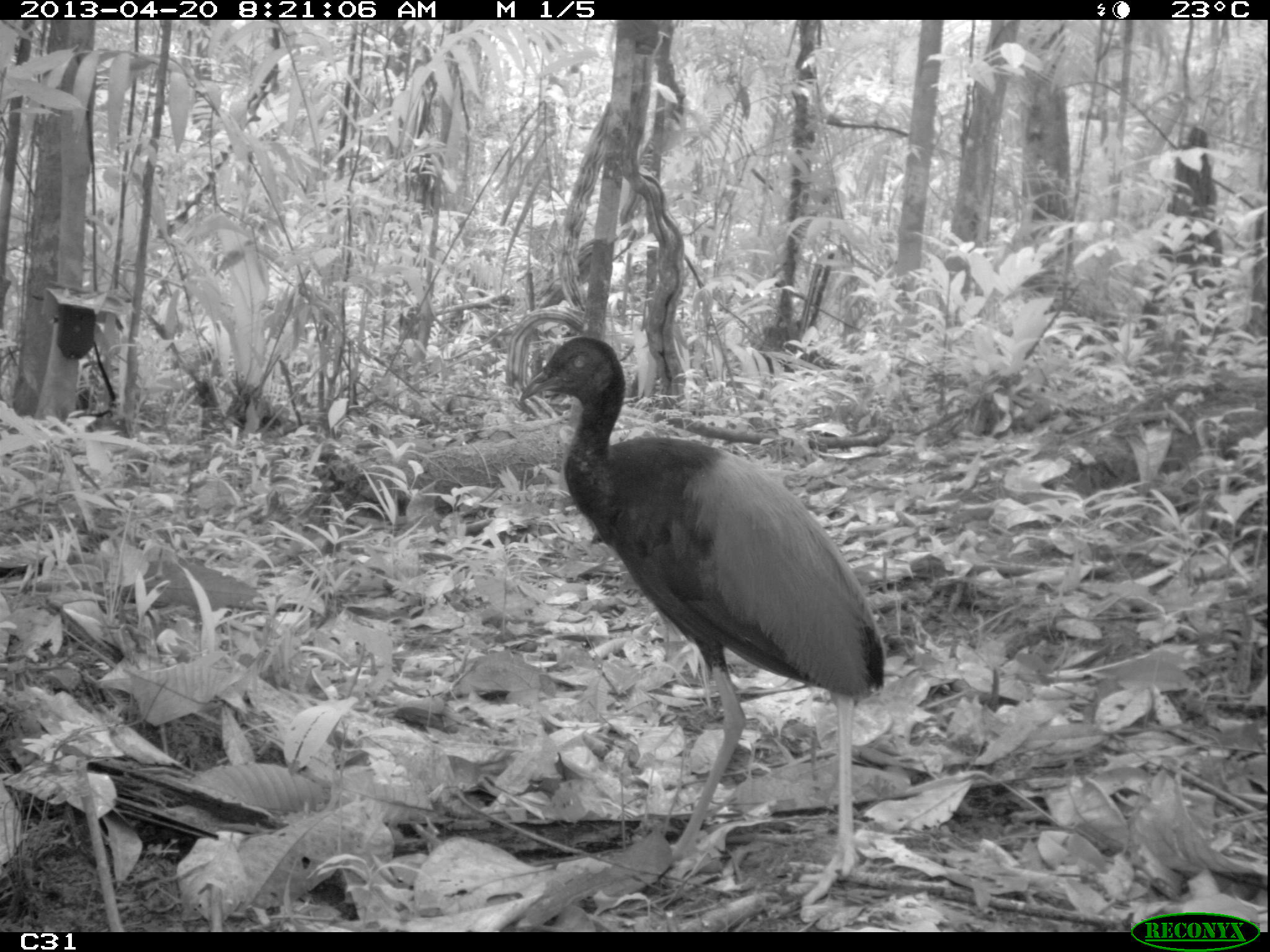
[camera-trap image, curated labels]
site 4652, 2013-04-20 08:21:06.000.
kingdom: Animalia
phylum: Chordata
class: Aves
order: Gruiformes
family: Psophiidae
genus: Psophia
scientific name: Psophia crepitans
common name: gray-winged trumpeter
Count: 2.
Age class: adult.